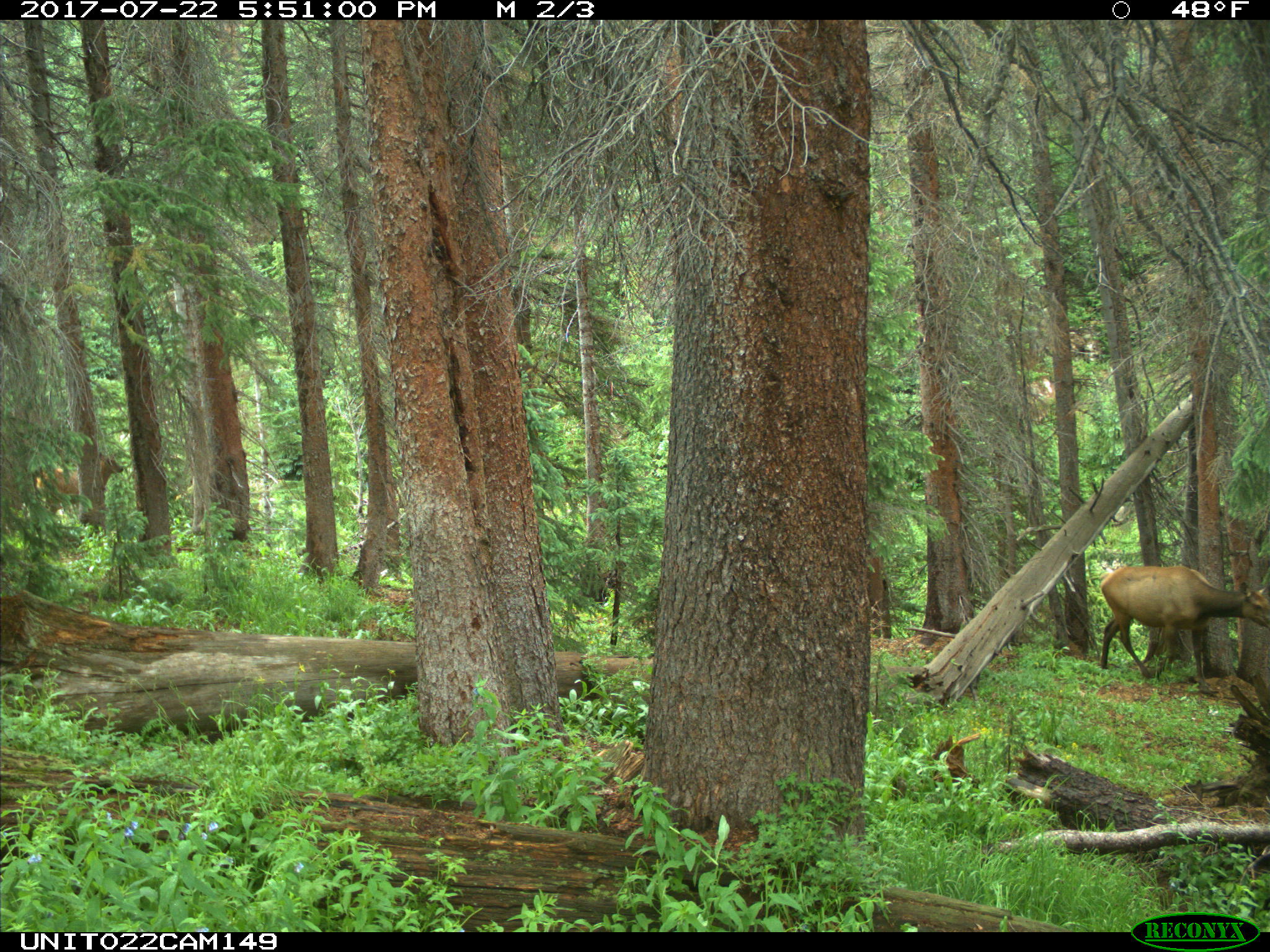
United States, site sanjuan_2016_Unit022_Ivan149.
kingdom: Animalia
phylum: Chordata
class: Mammalia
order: Artiodactyla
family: Cervidae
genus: Cervus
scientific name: Cervus elaphus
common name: red deer